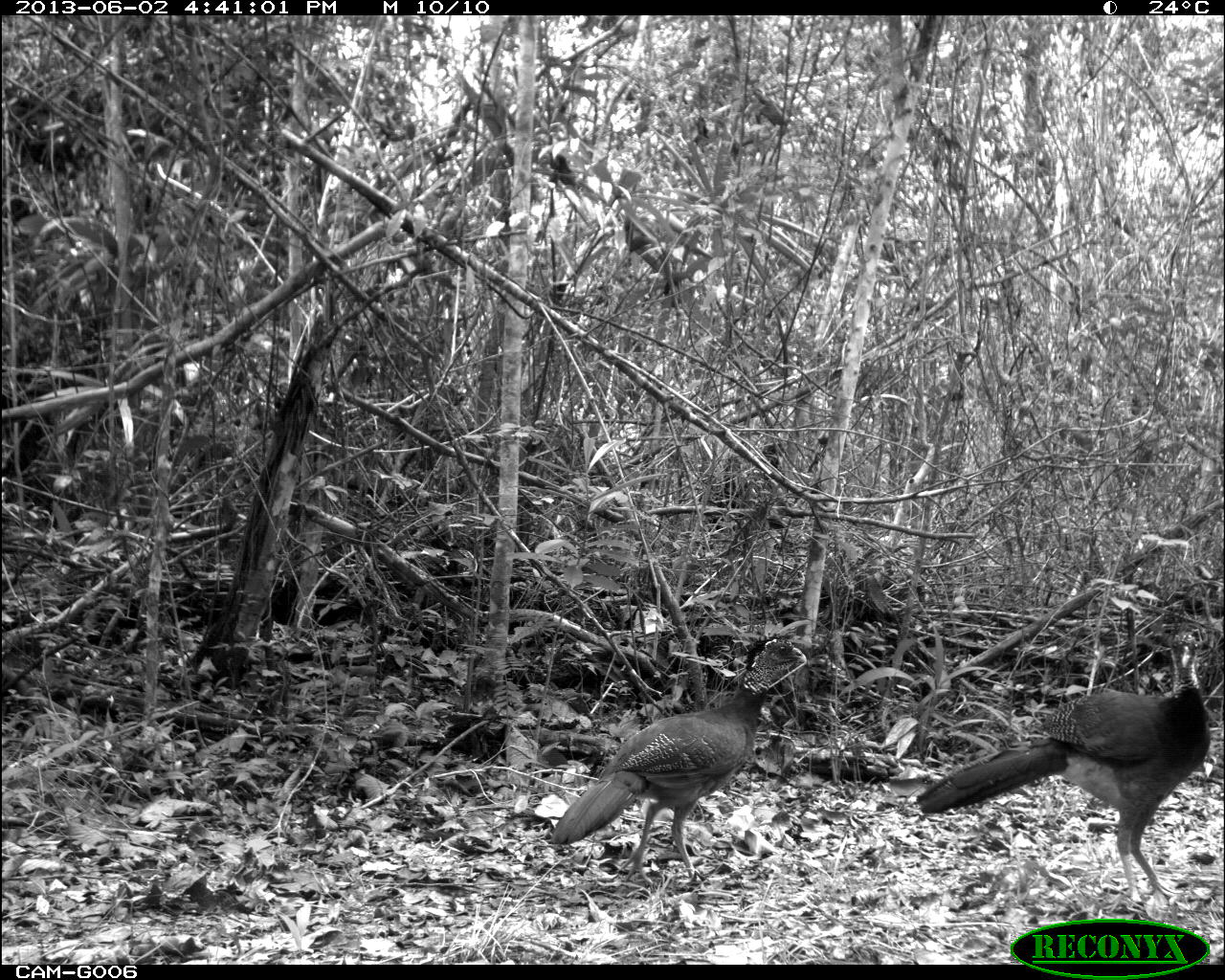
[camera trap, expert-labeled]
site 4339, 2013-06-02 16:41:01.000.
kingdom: Animalia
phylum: Chordata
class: Aves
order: Galliformes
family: Cracidae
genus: Crax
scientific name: Crax rubra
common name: great curassow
Crax rubra (great curassow), count 2, sex female.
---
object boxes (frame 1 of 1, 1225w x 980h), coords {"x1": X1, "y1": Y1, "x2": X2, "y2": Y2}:
crax rubra: {"x1": 914, "y1": 629, "x2": 1212, "y2": 913}; {"x1": 551, "y1": 631, "x2": 808, "y2": 886}